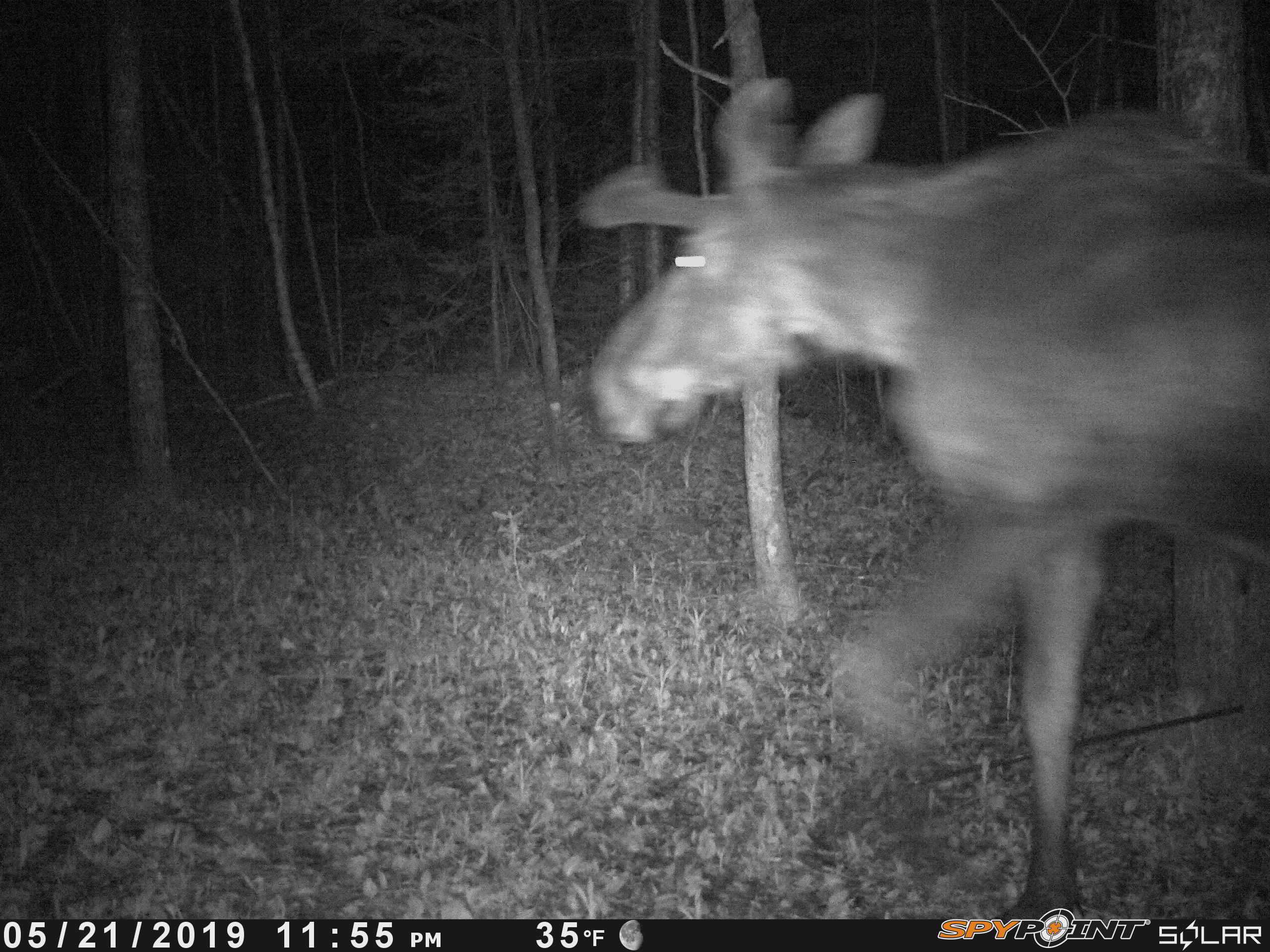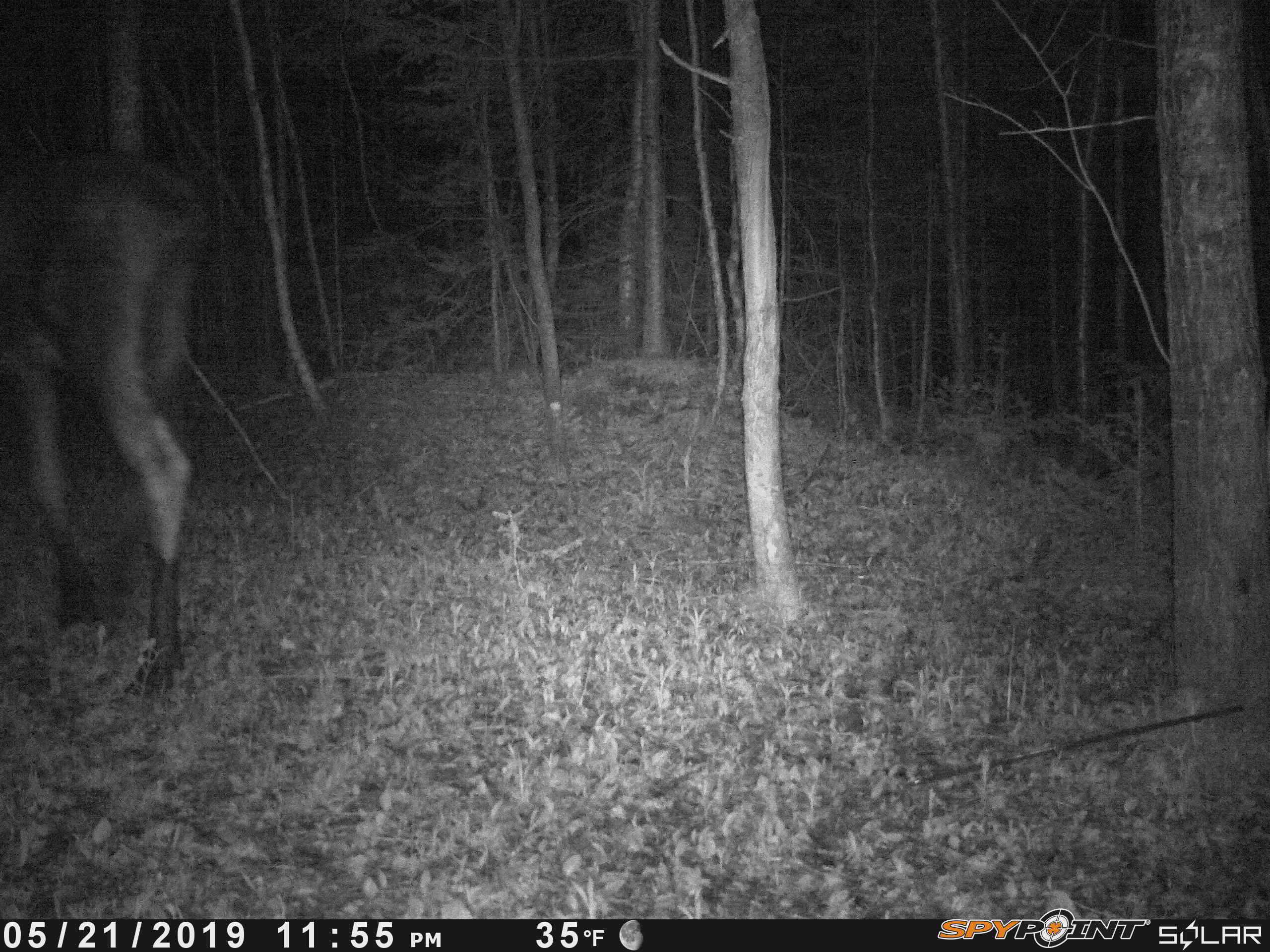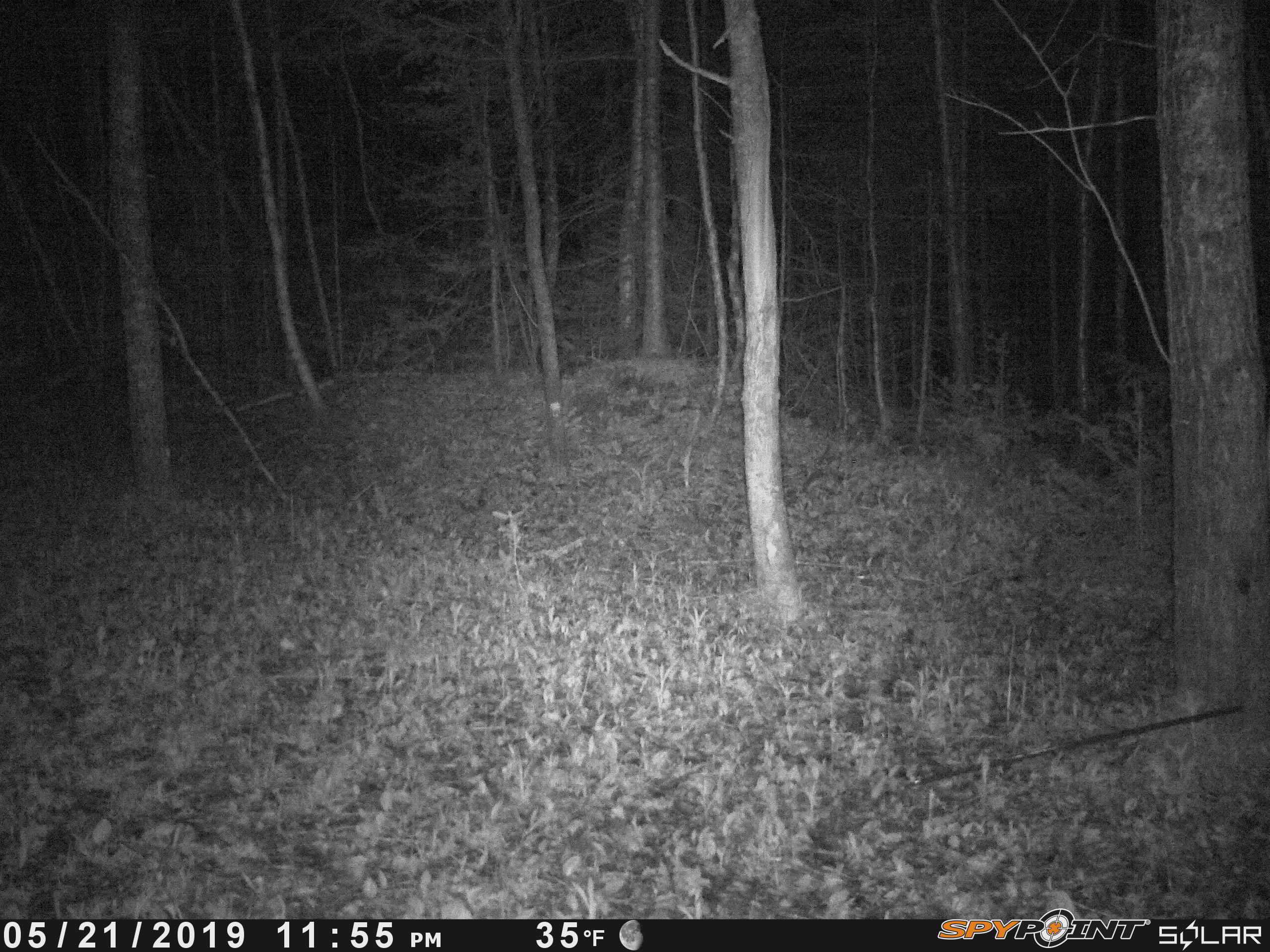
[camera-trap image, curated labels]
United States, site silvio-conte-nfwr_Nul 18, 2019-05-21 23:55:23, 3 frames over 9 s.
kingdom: Animalia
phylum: Chordata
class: Mammalia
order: Artiodactyla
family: Cervidae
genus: Alces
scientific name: Alces alces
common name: moose